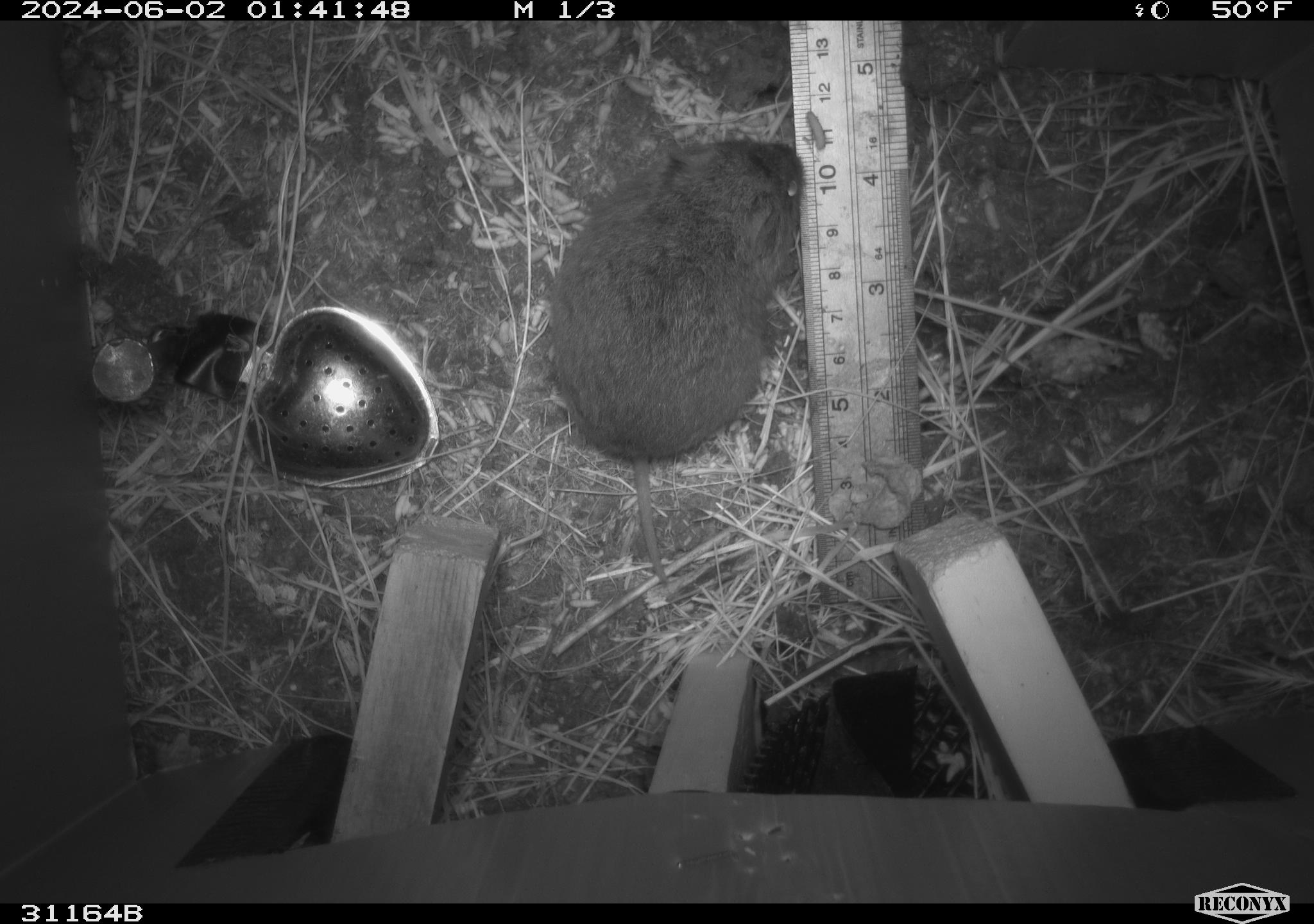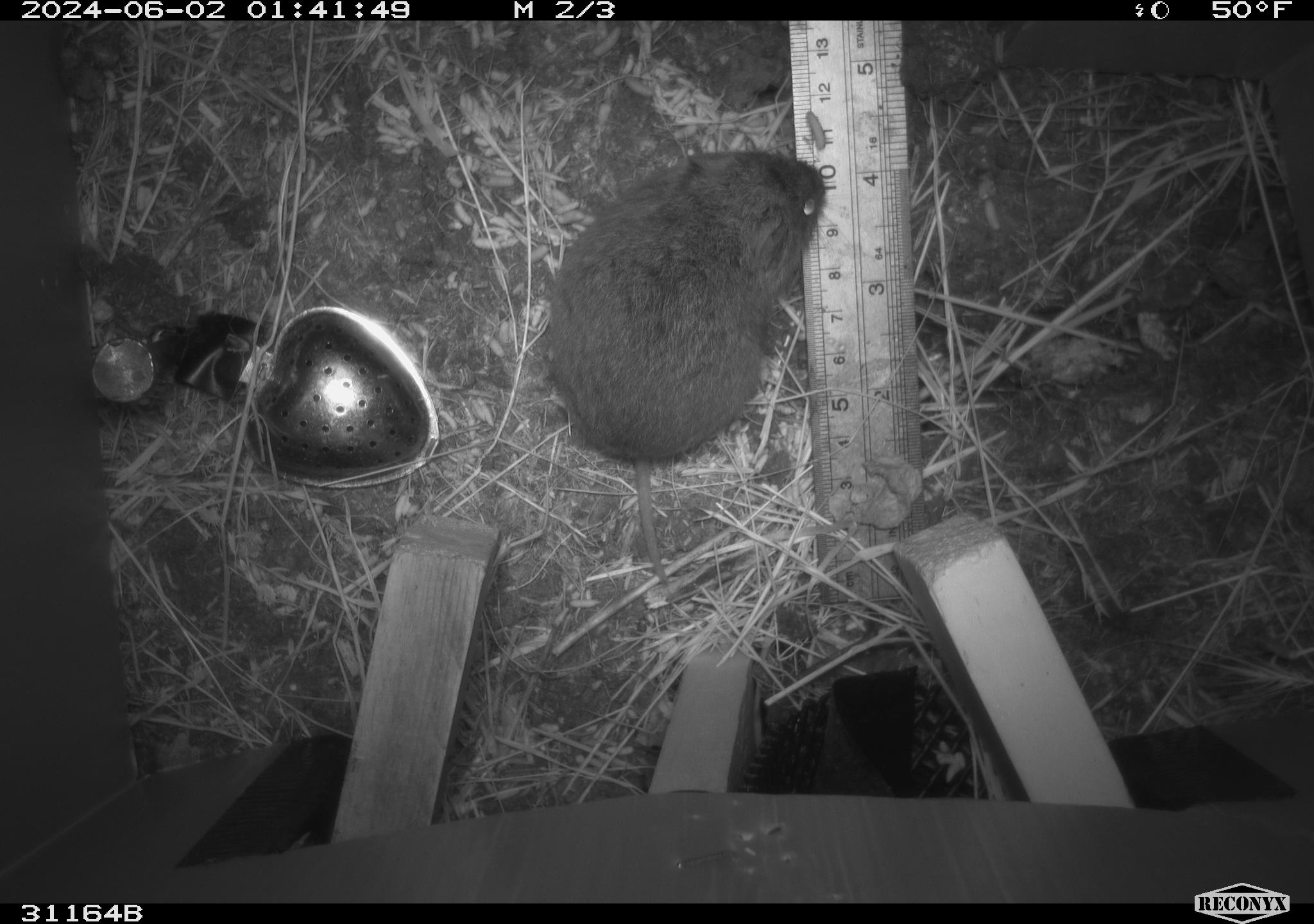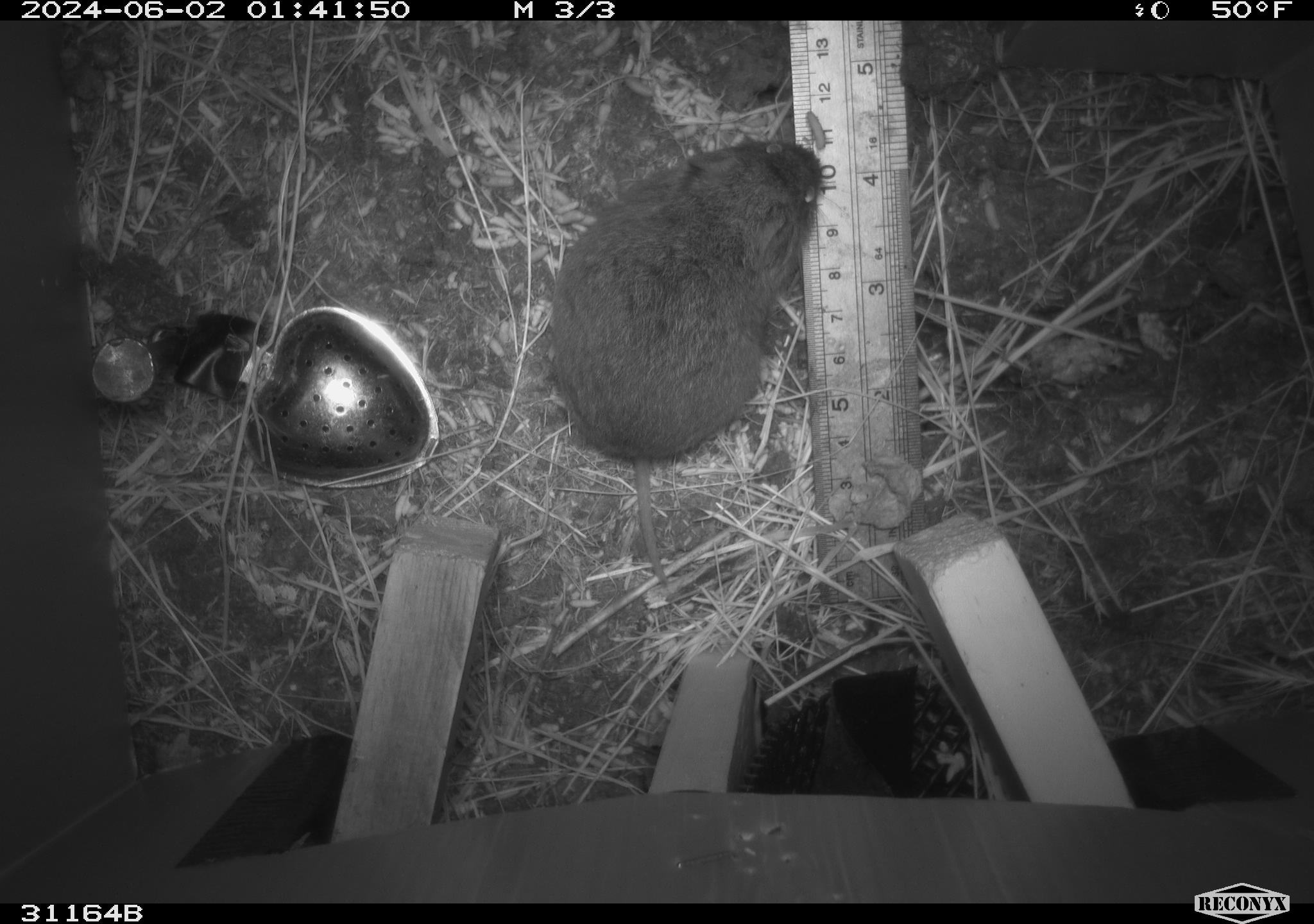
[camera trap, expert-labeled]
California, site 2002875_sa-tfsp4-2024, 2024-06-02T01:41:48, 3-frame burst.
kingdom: Animalia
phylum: Chordata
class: Mammalia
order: Rodentia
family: Cricetidae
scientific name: Arvicolinae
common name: voles, lemmings, and muskrats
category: arvicolinae subfamily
Arvicolinae subfamily (voles, lemmings, and muskrats) (Arvicolinae).